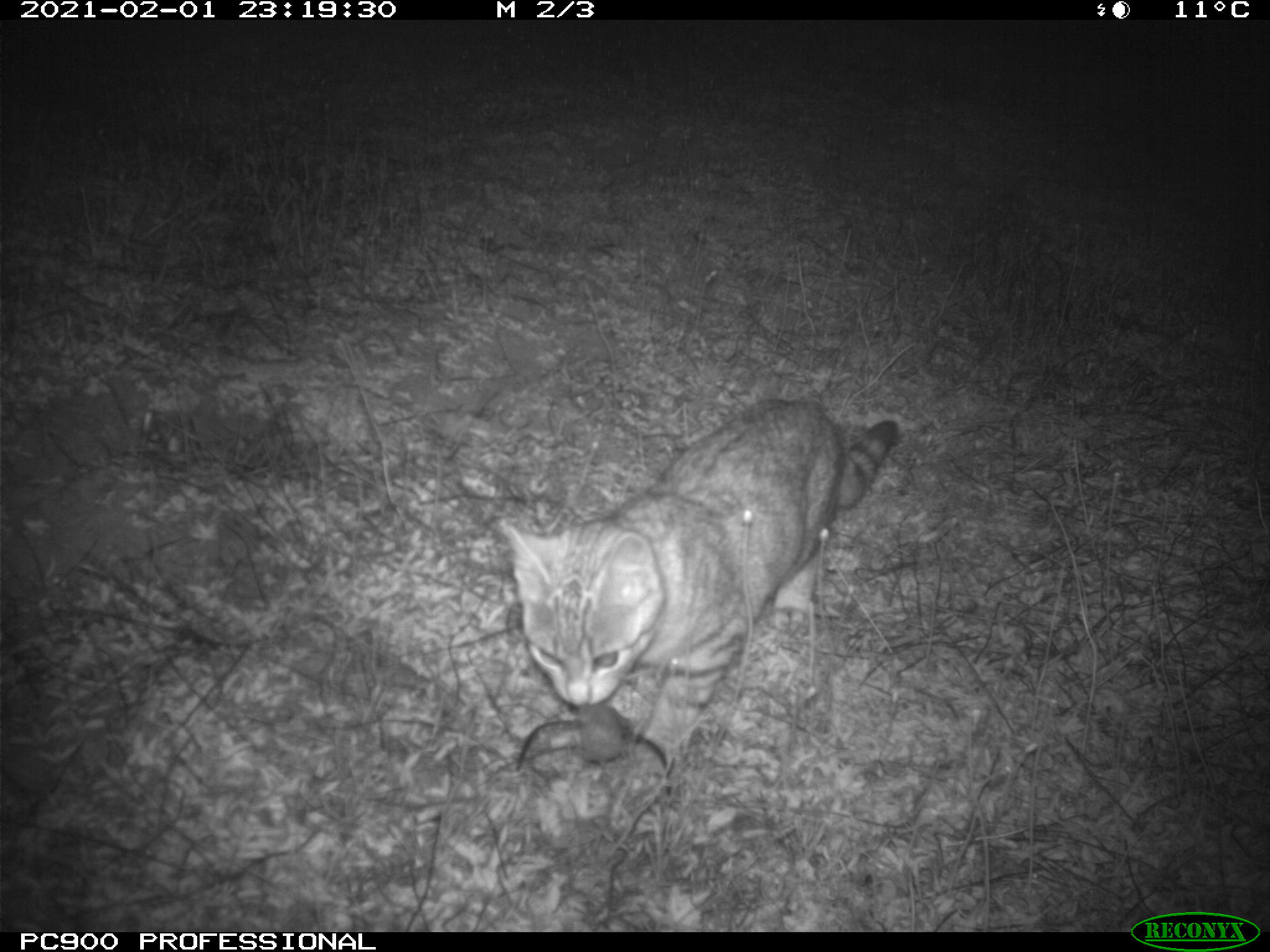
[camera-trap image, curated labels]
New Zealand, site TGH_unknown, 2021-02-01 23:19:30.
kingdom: Animalia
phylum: Chordata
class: Mammalia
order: Carnivora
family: Felidae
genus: Felis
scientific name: Felis catus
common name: domestic cat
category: cat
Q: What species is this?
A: Cat (domestic cat) (Felis catus).